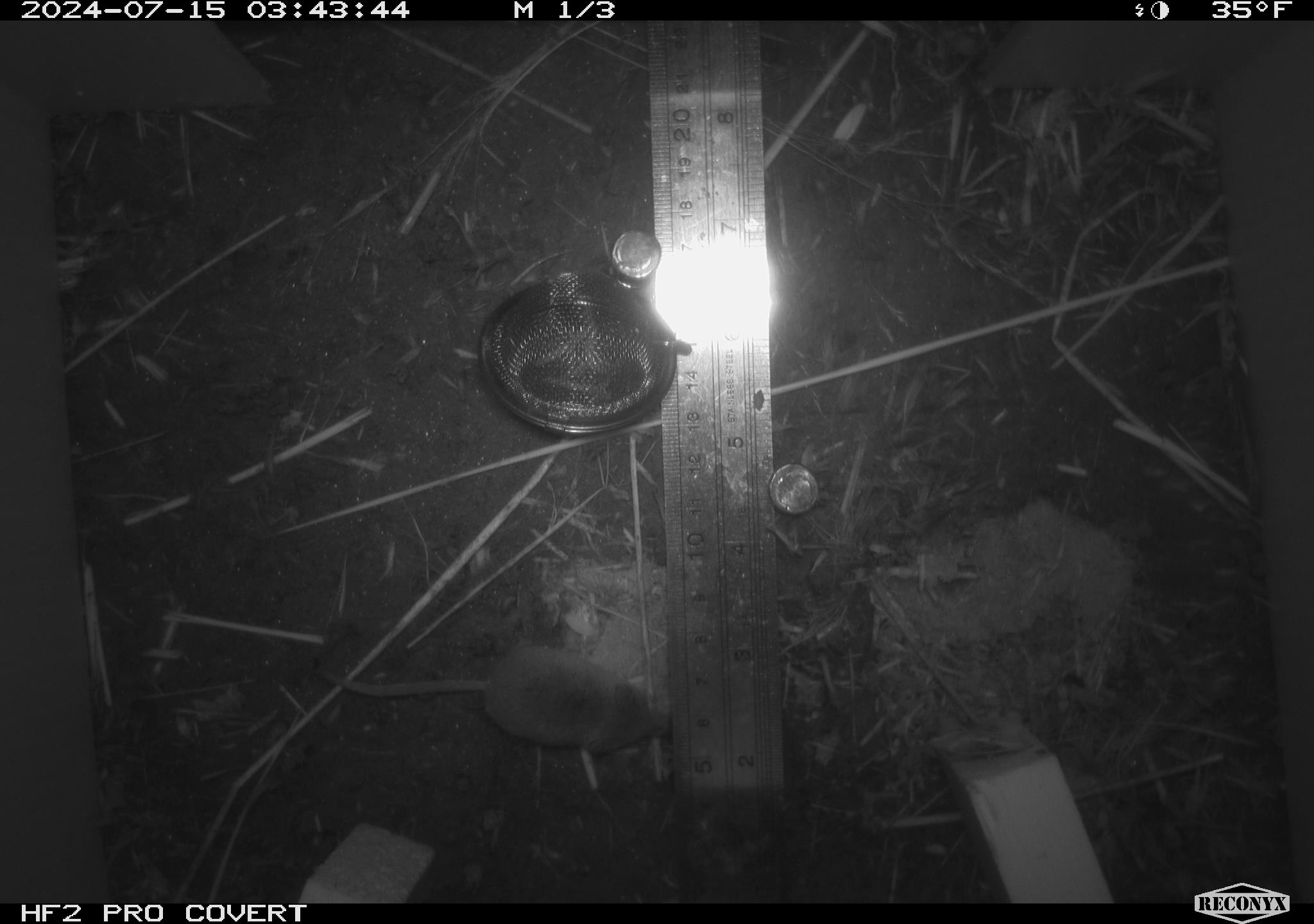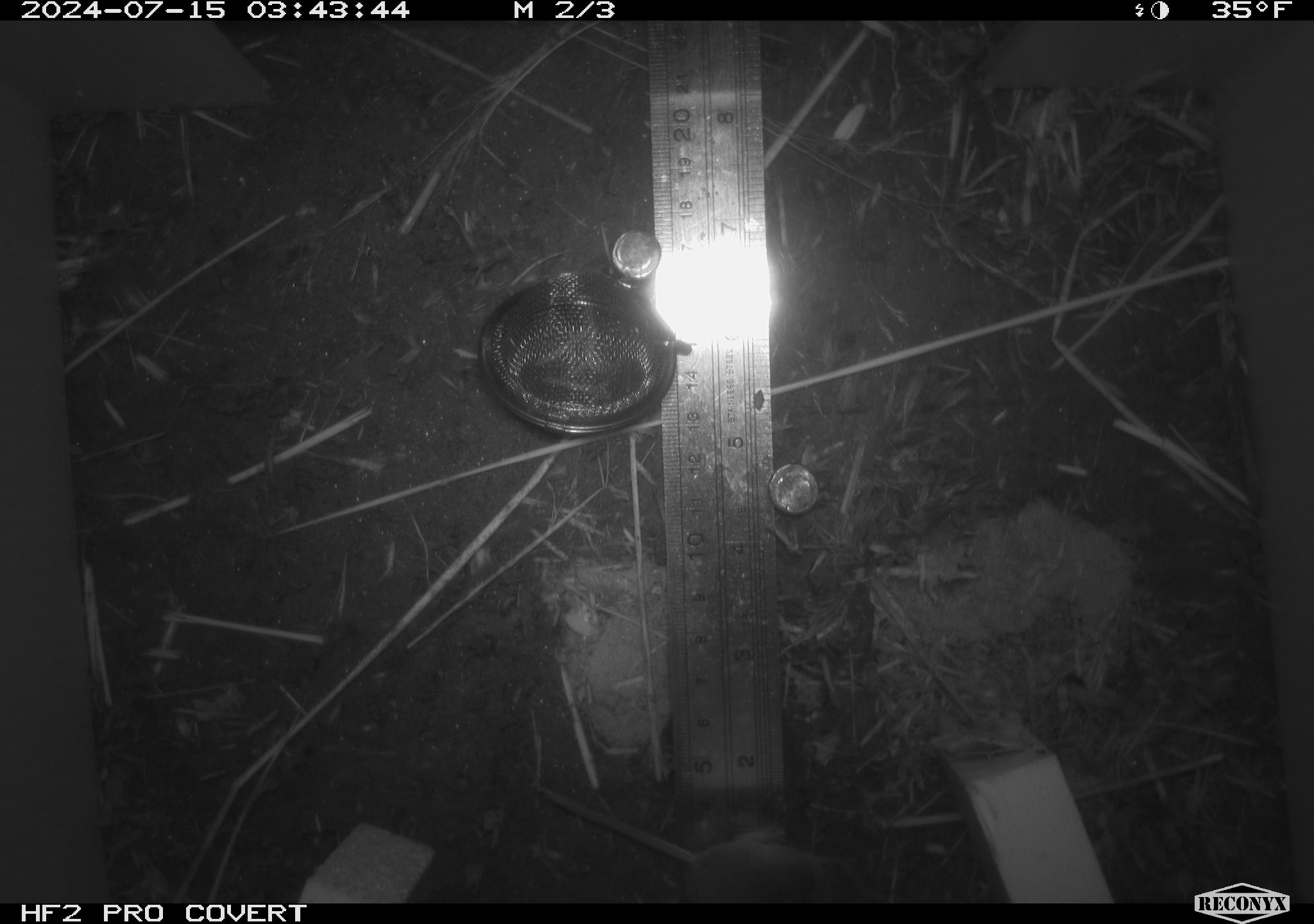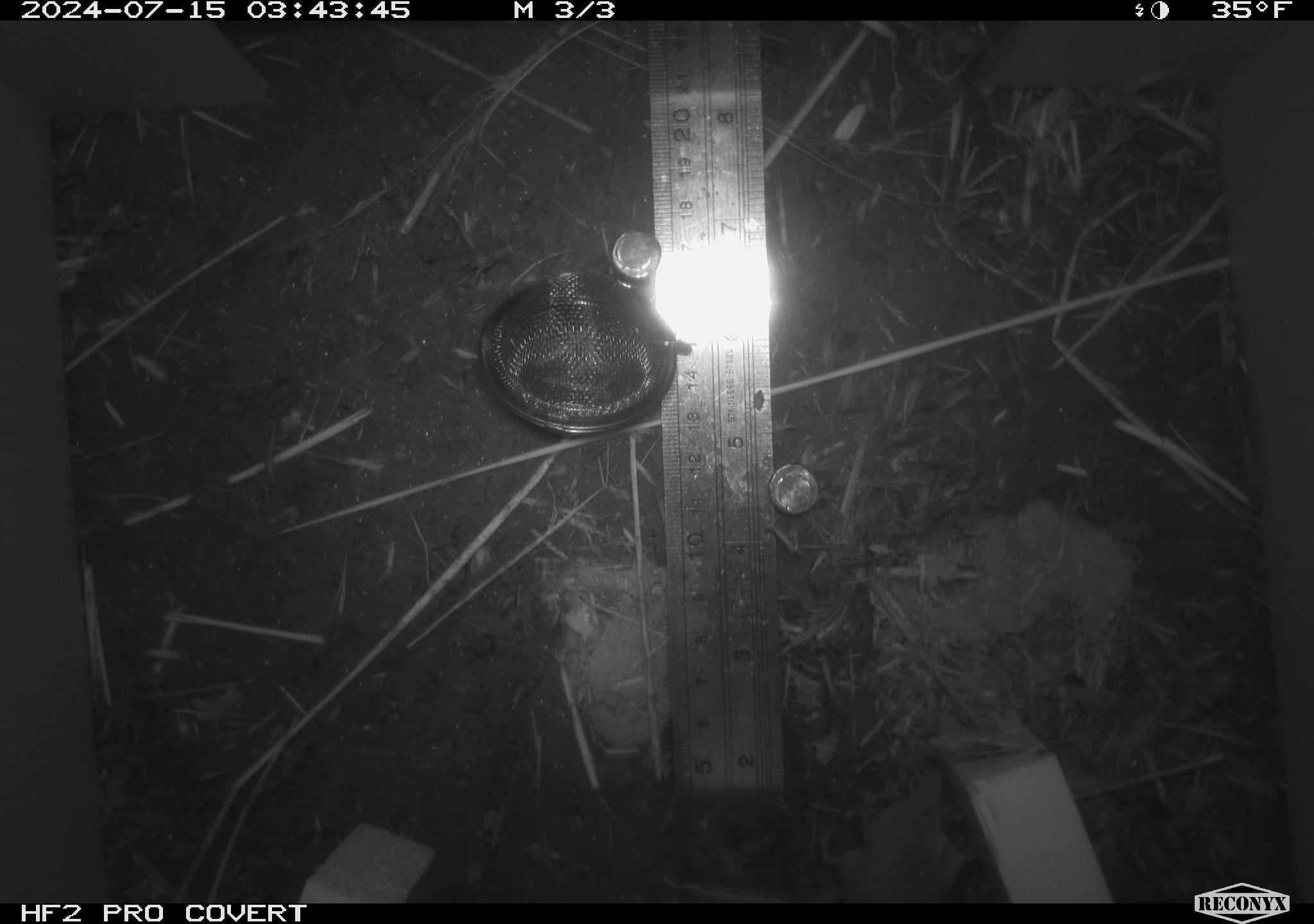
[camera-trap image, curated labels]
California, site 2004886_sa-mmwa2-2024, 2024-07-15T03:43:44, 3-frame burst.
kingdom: Animalia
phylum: Chordata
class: Mammalia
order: Eulipotyphla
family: Soricidae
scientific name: Soricidae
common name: shrews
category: soricidae family